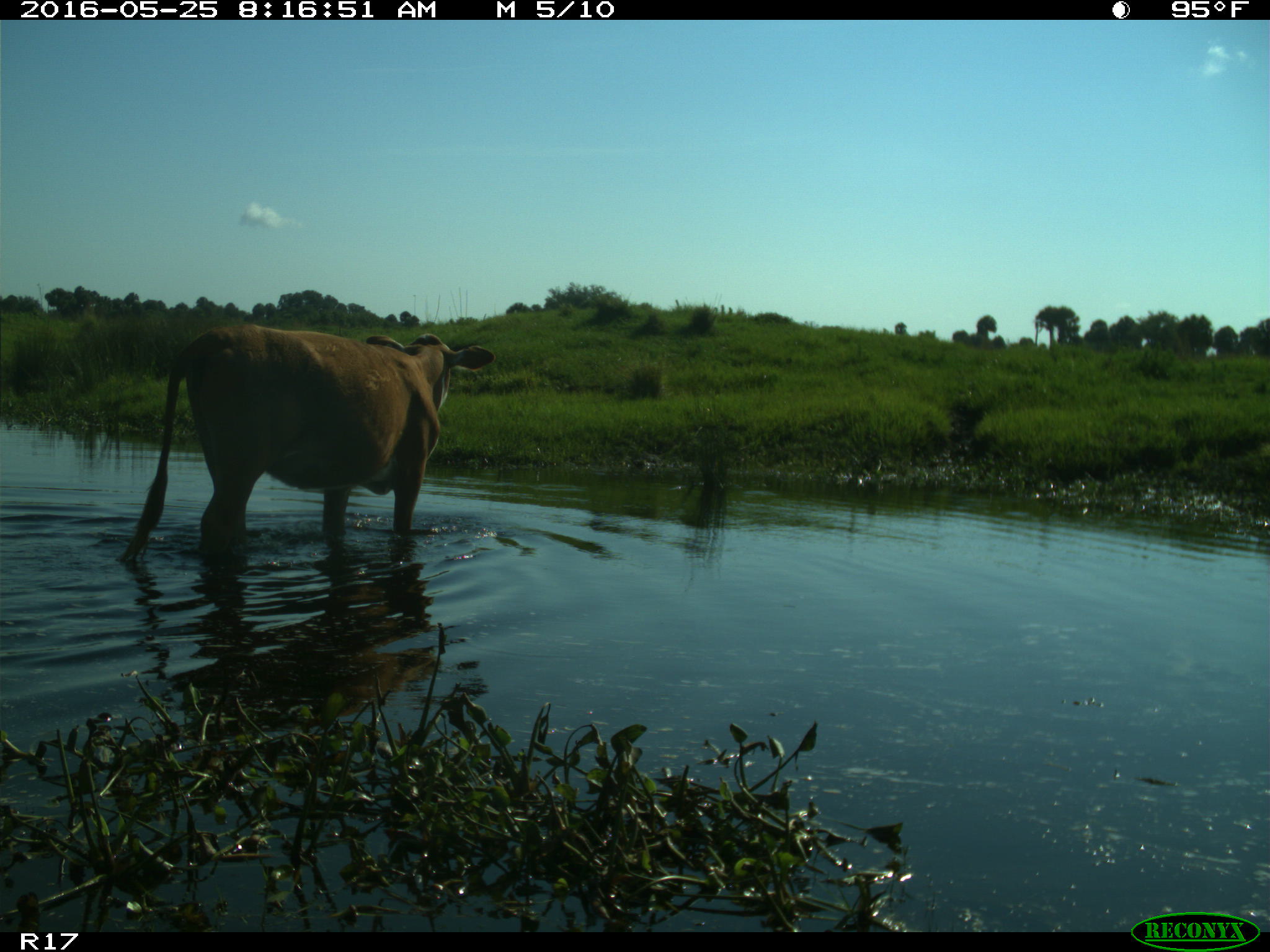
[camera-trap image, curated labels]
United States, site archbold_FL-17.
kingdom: Animalia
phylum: Chordata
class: Mammalia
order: Artiodactyla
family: Bovidae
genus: Bos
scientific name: Bos taurus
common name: domestic cow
Bos taurus (domestic cow).